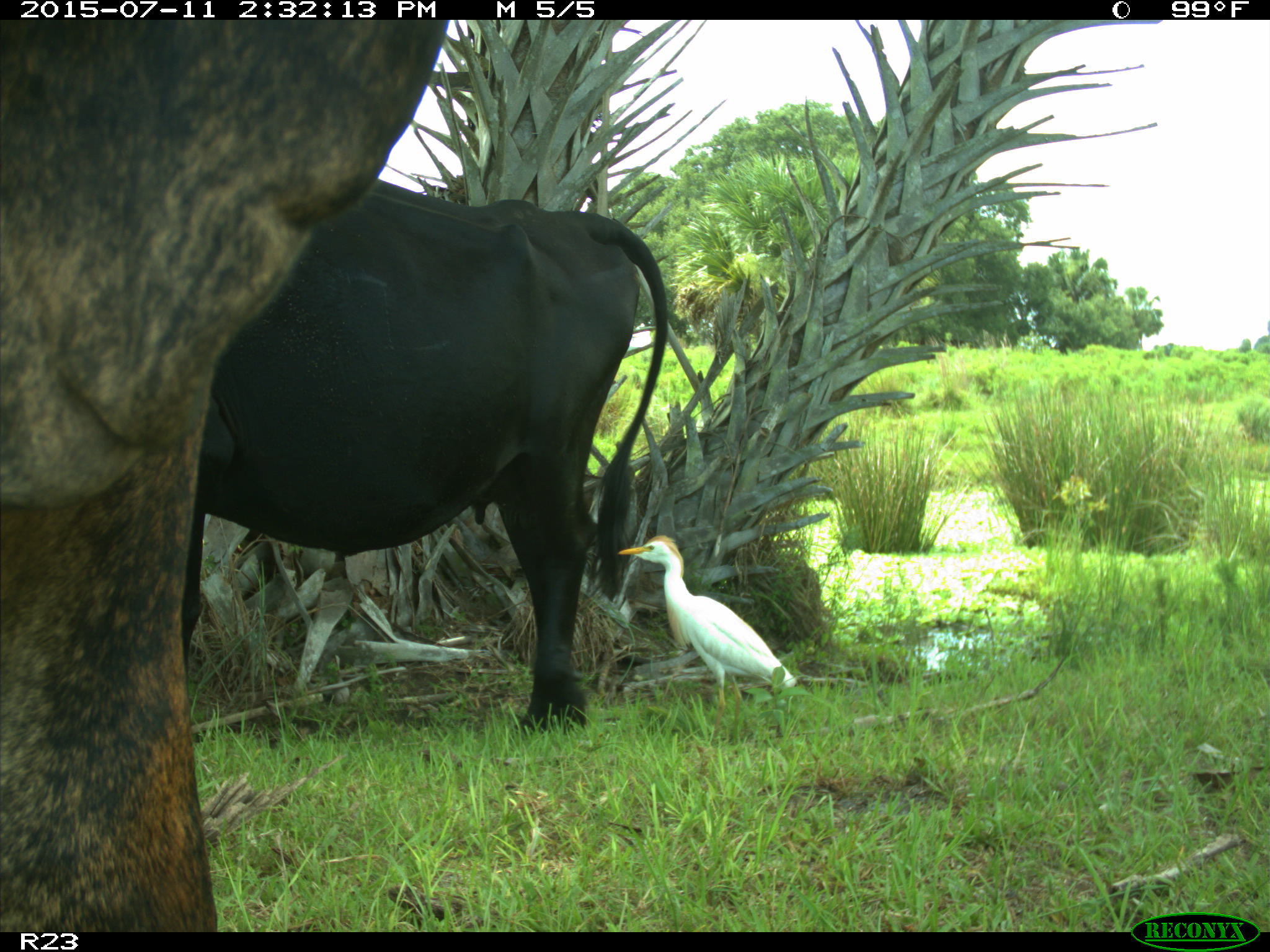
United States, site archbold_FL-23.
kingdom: Animalia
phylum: Chordata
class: Mammalia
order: Artiodactyla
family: Bovidae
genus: Bos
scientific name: Bos taurus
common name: domestic cow